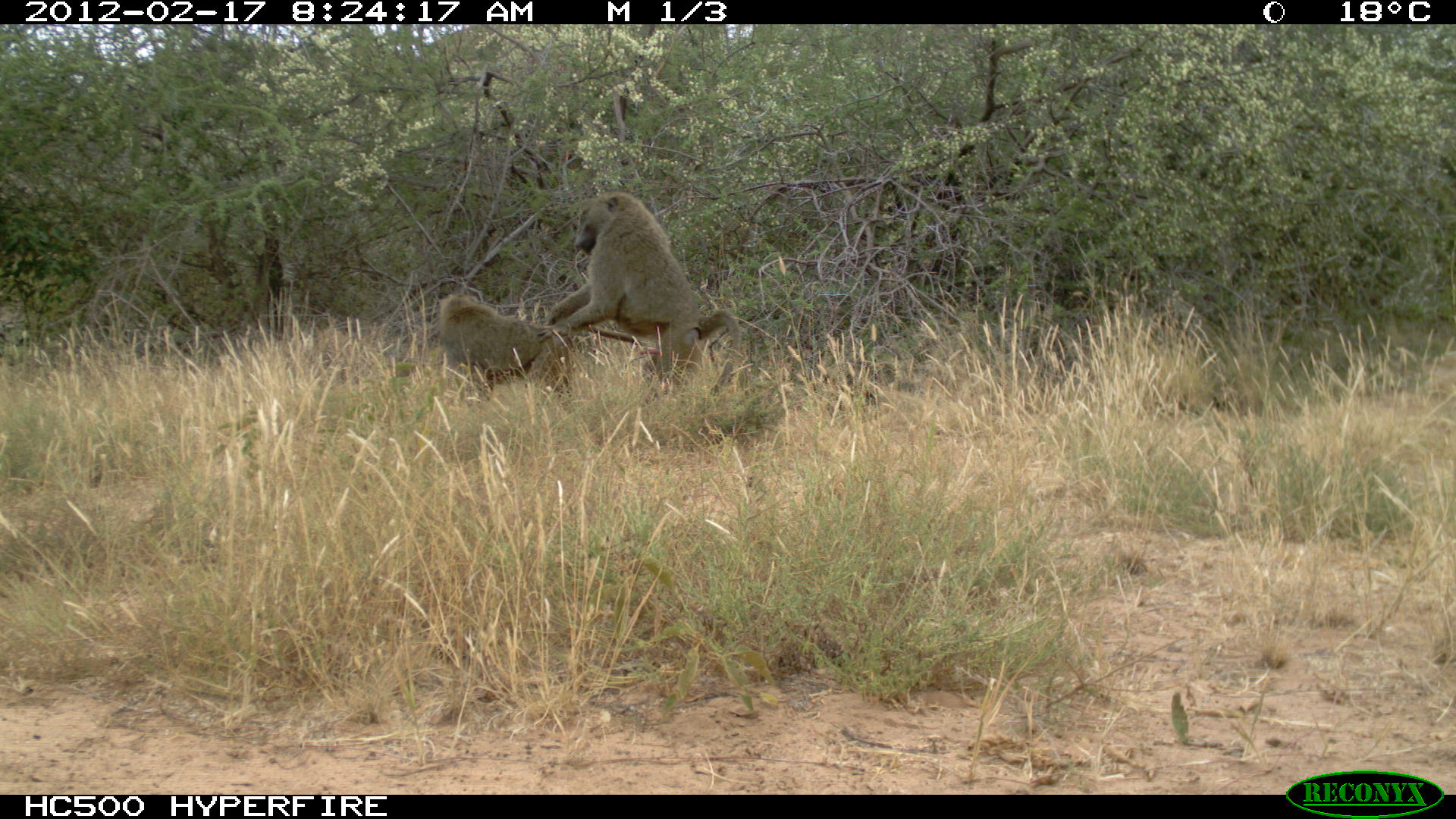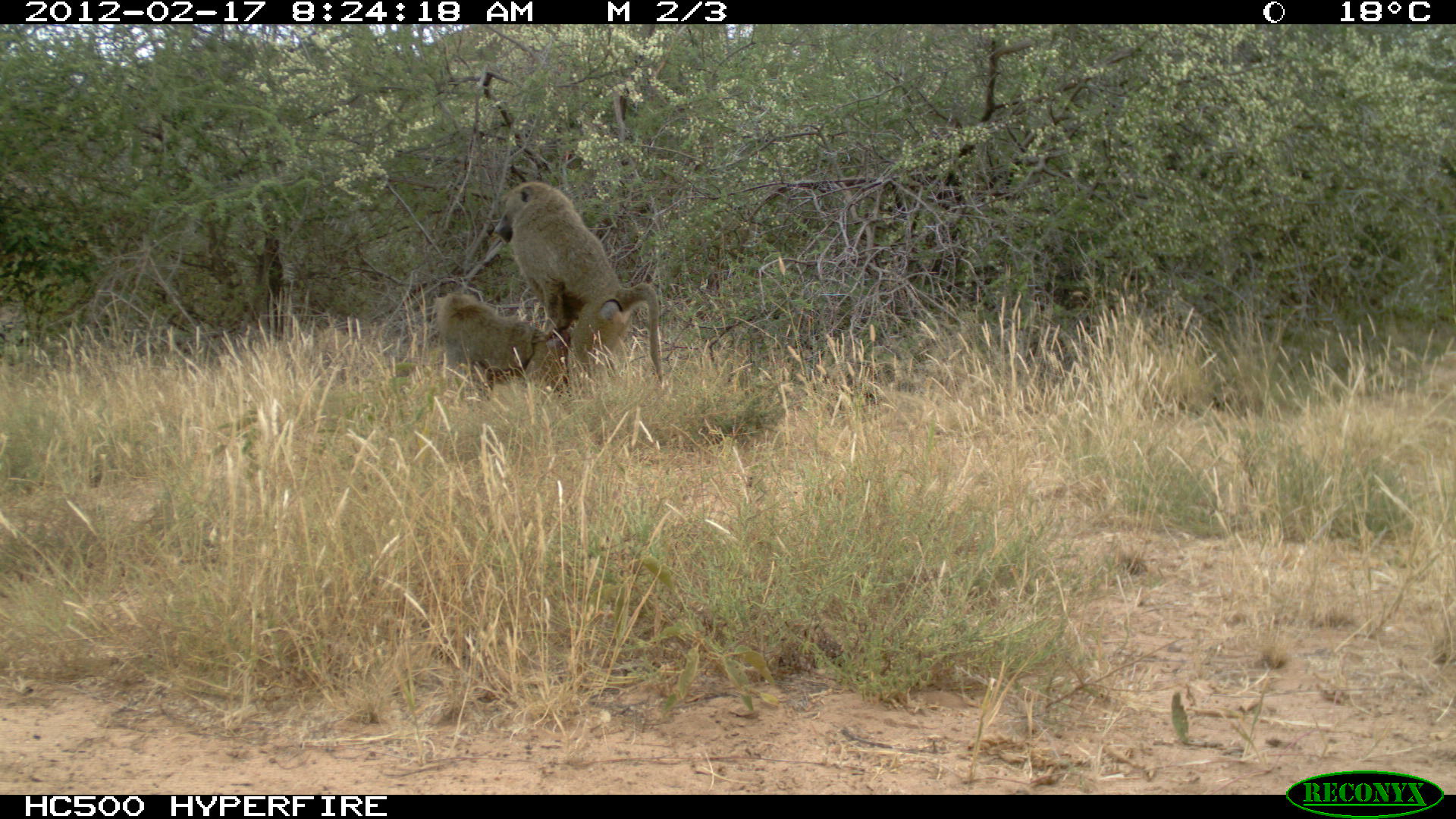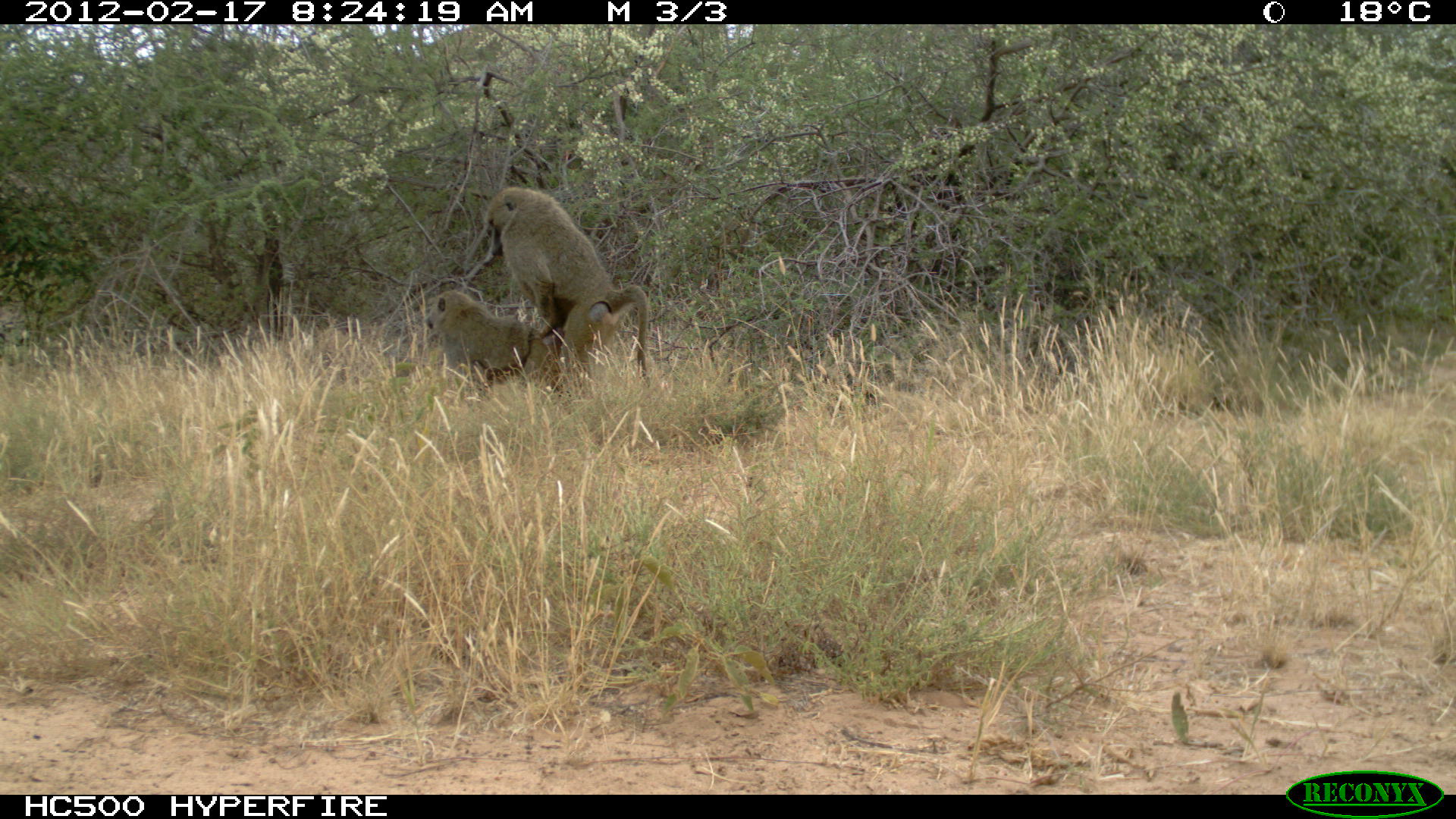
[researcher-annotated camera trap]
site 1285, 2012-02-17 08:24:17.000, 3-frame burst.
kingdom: Animalia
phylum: Chordata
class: Mammalia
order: Primates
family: Cercopithecidae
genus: Papio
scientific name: Papio anubis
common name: olive baboon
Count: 2.